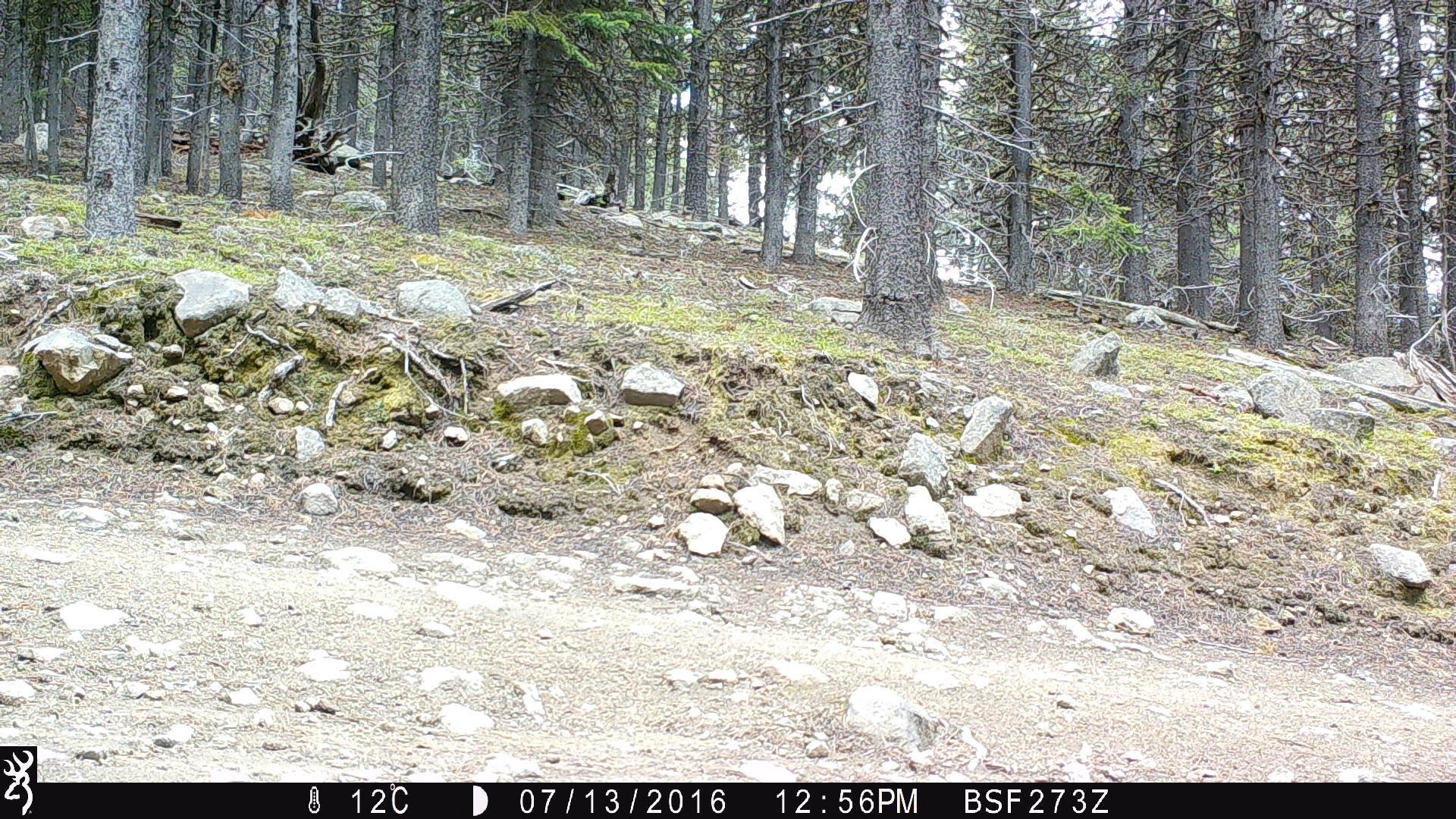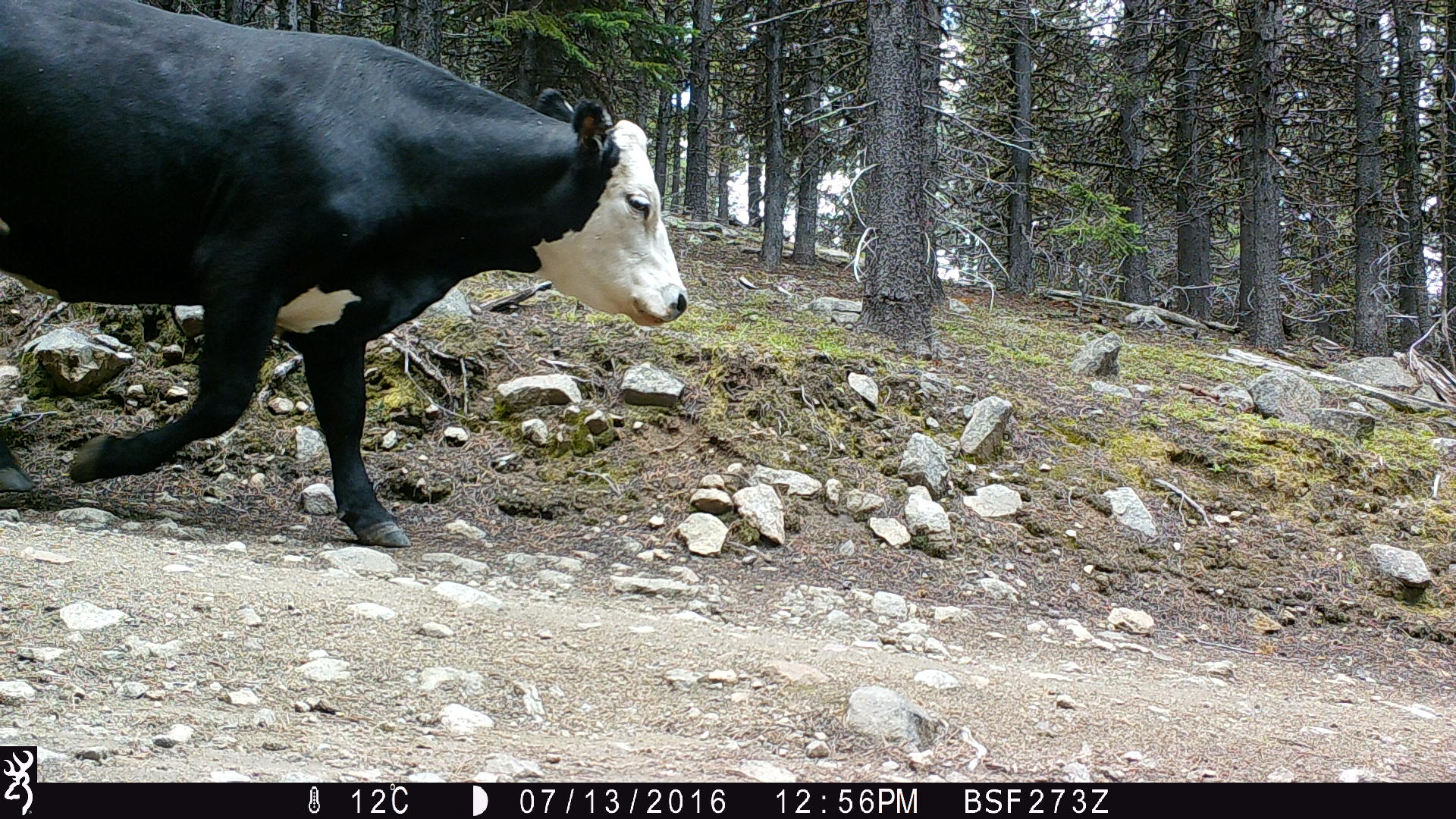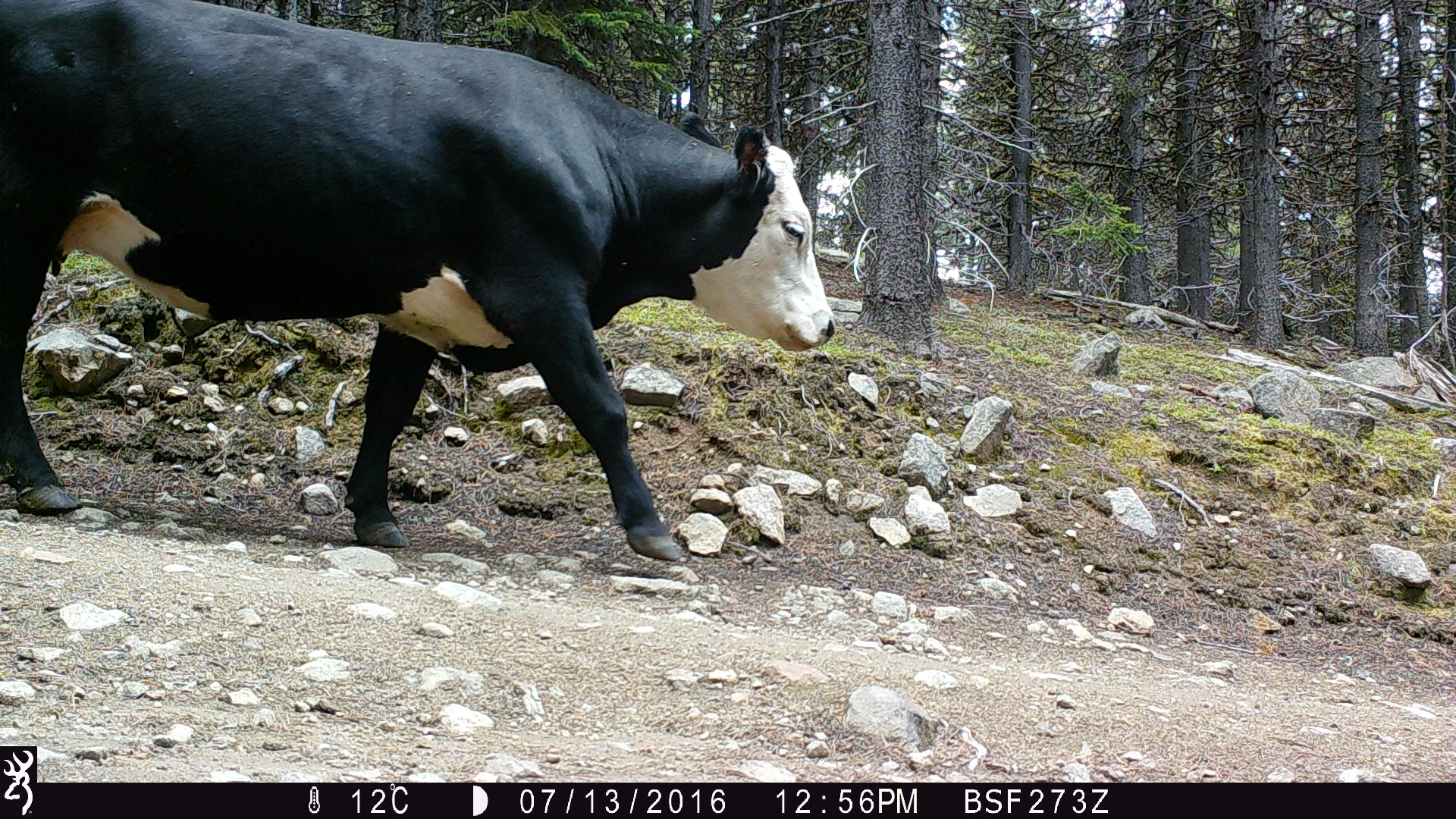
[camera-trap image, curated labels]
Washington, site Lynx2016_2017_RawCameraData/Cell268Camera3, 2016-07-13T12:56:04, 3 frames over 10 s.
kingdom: Animalia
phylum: Chordata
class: Mammalia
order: Artiodactyla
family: Bovidae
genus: Bos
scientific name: Bos taurus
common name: domestic cattle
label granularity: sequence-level